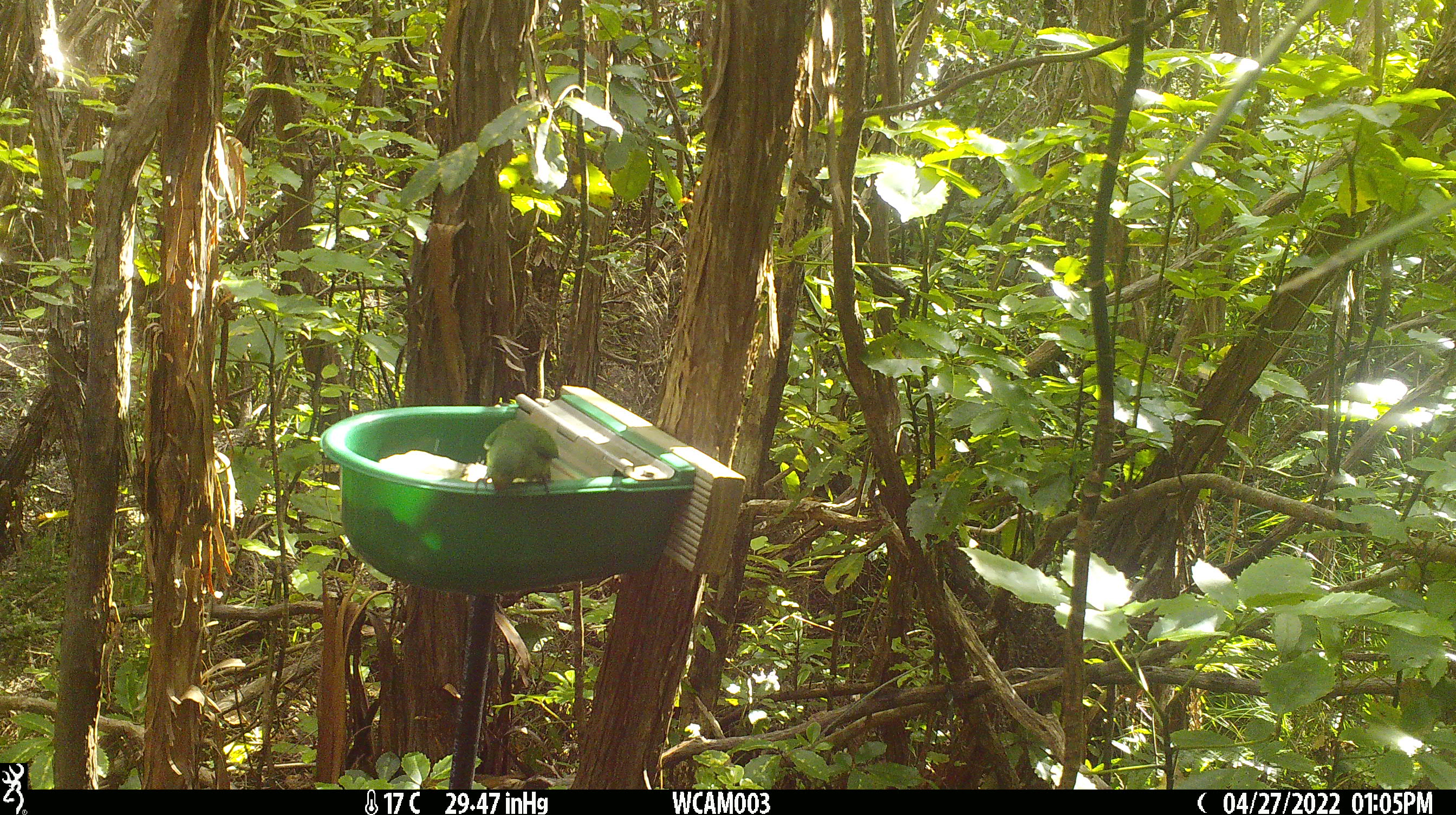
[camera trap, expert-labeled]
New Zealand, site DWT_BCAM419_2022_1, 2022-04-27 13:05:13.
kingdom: Animalia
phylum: Chordata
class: Aves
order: Psittaciformes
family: Psittaculidae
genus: Cyanoramphus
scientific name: Cyanoramphus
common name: parakeet